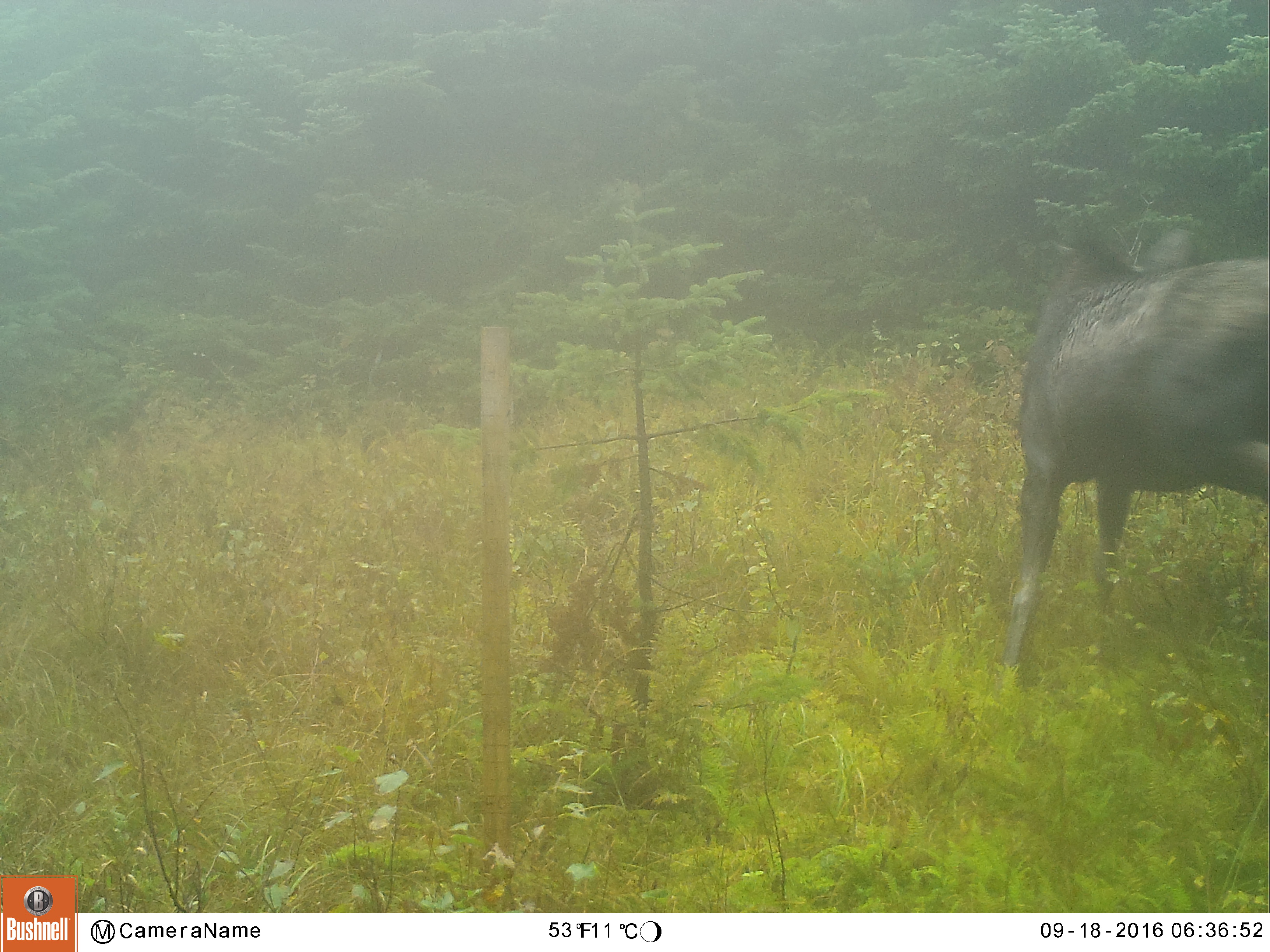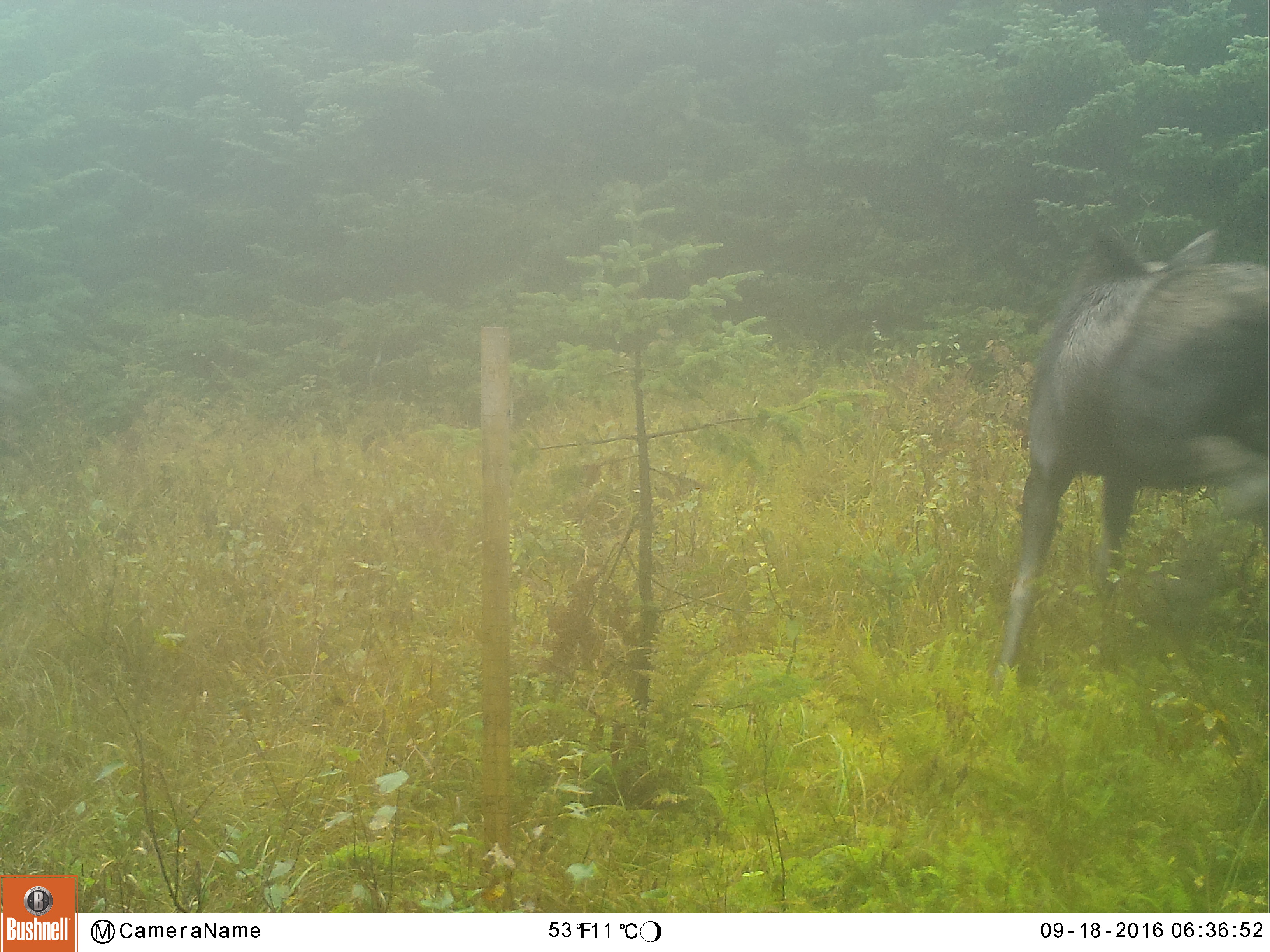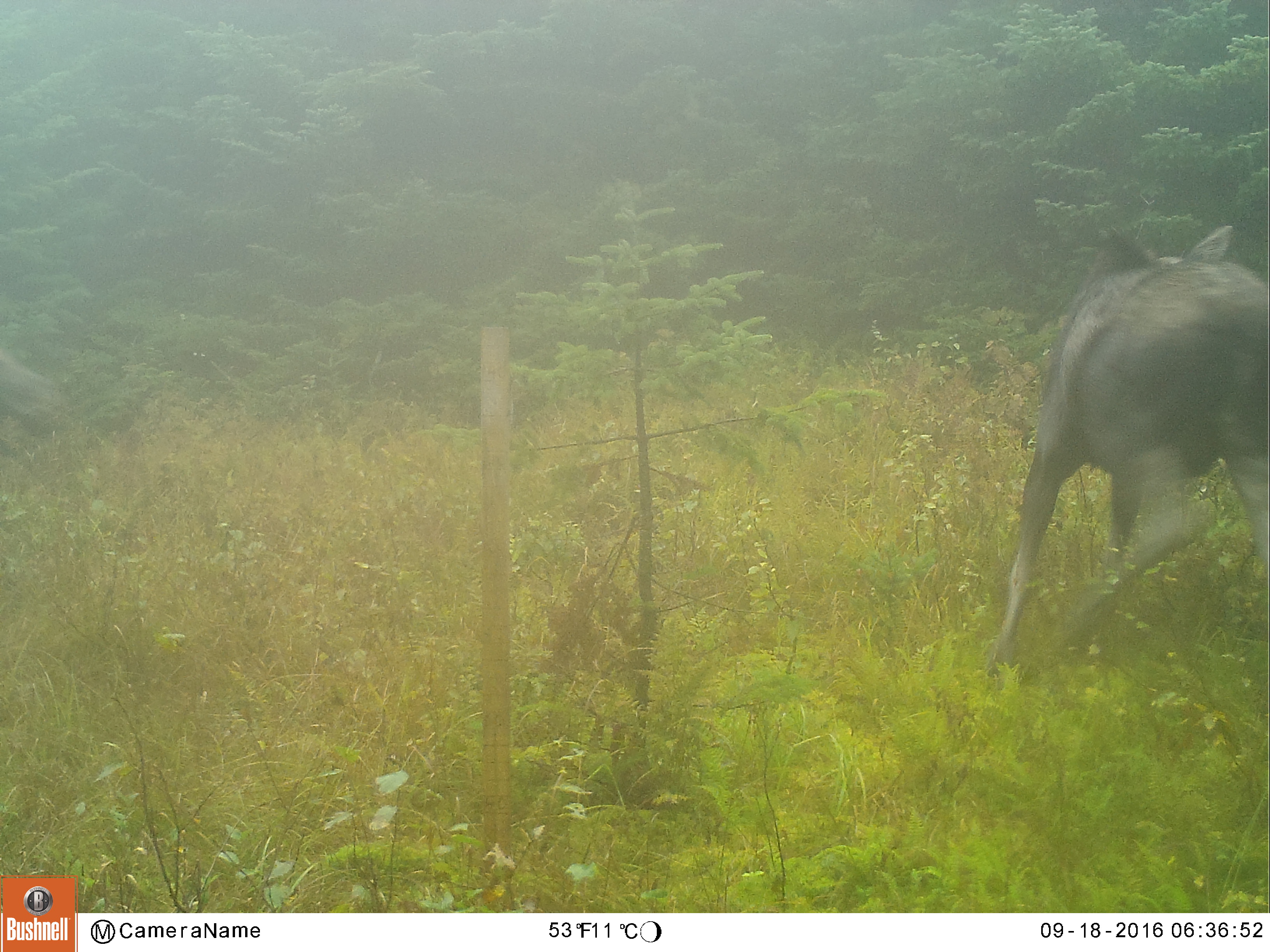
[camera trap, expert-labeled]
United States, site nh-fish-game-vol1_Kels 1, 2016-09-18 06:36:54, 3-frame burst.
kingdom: Animalia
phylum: Chordata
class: Mammalia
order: Artiodactyla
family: Cervidae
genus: Alces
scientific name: Alces alces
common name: moose